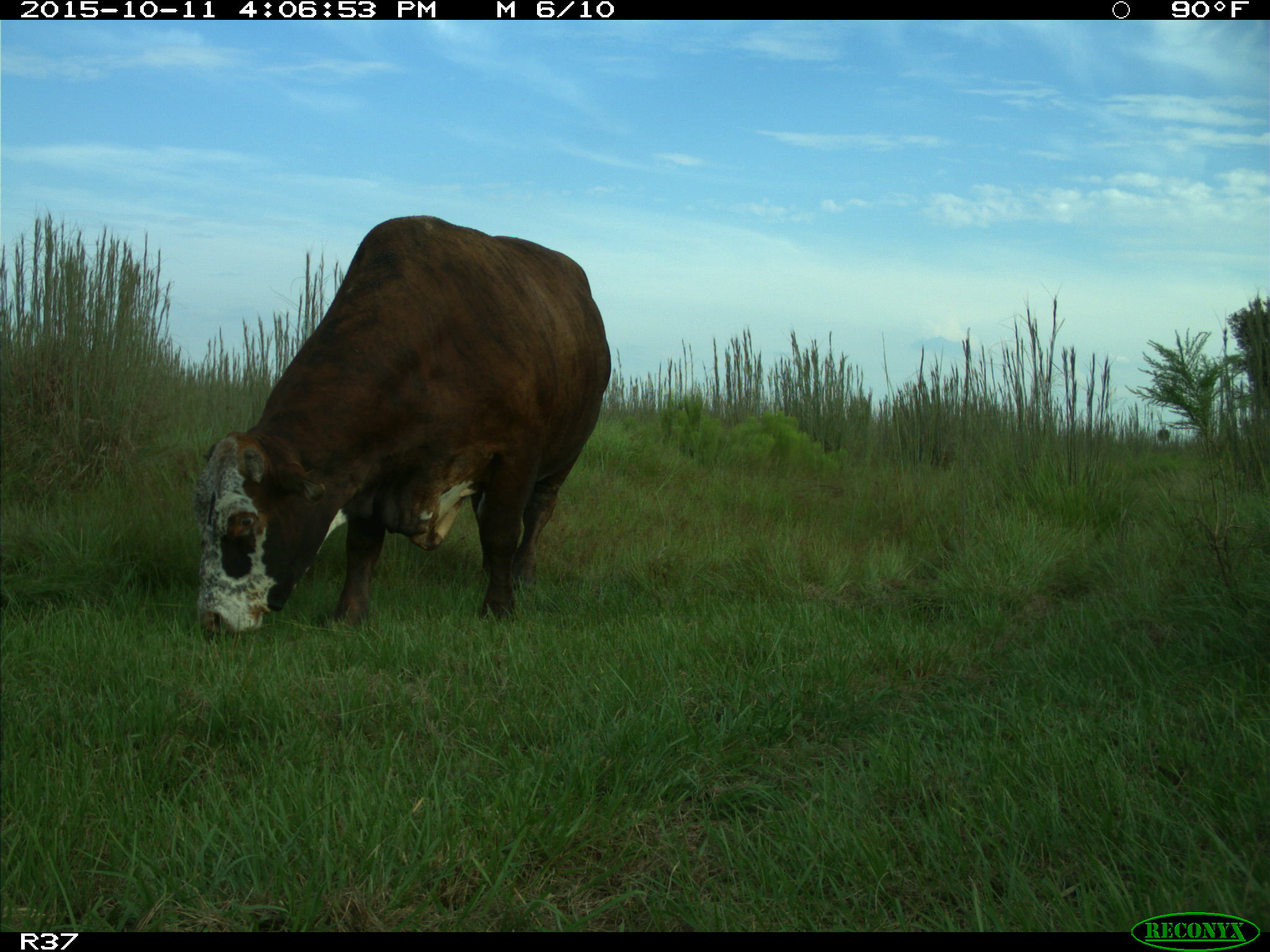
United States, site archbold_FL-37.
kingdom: Animalia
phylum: Chordata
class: Mammalia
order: Artiodactyla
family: Bovidae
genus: Bos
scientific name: Bos taurus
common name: domestic cow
Bos taurus (domestic cow).